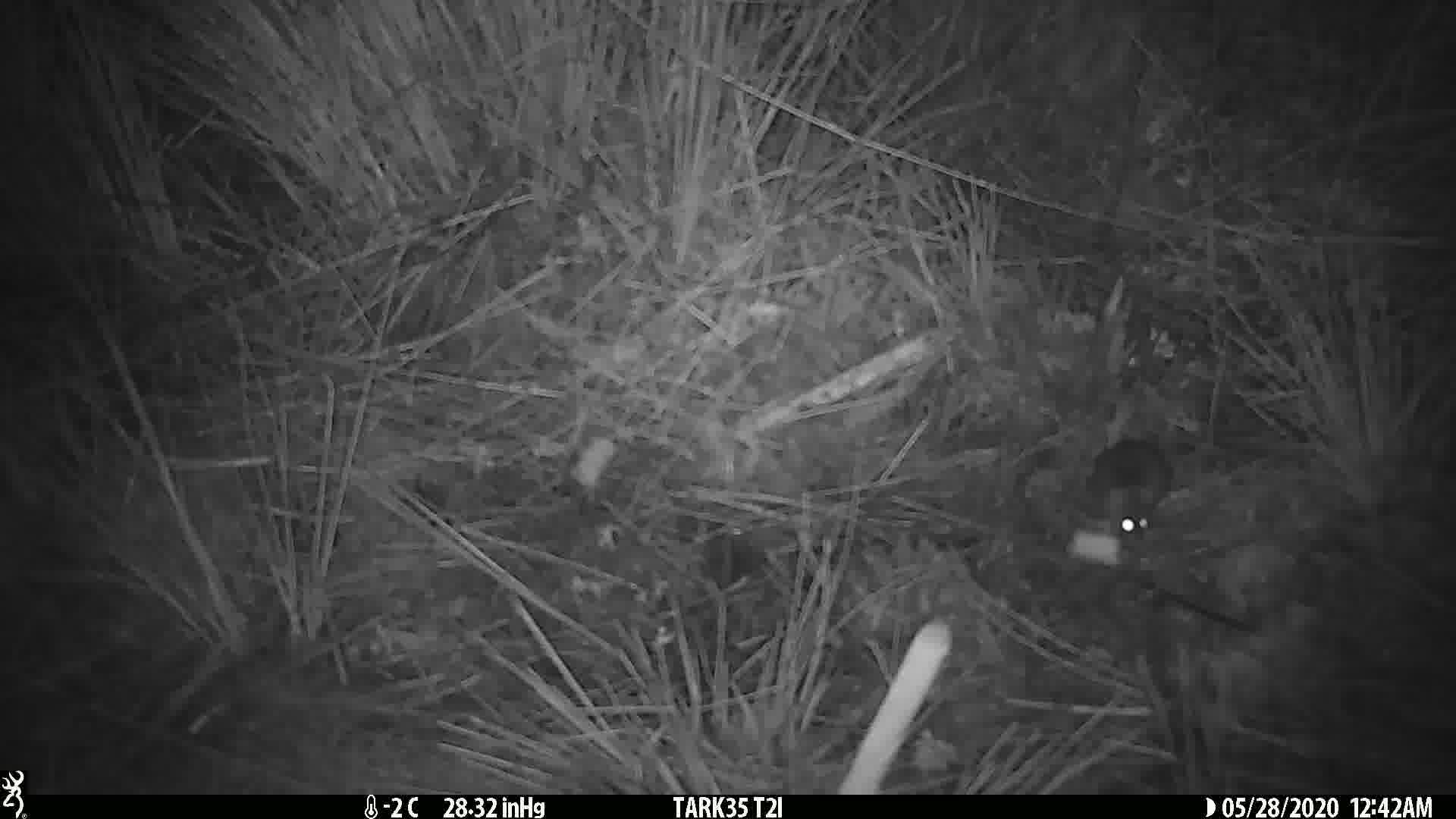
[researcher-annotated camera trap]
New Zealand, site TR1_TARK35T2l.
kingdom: Animalia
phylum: Chordata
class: Mammalia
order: Rodentia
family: Muridae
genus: Mus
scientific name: Mus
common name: mouse